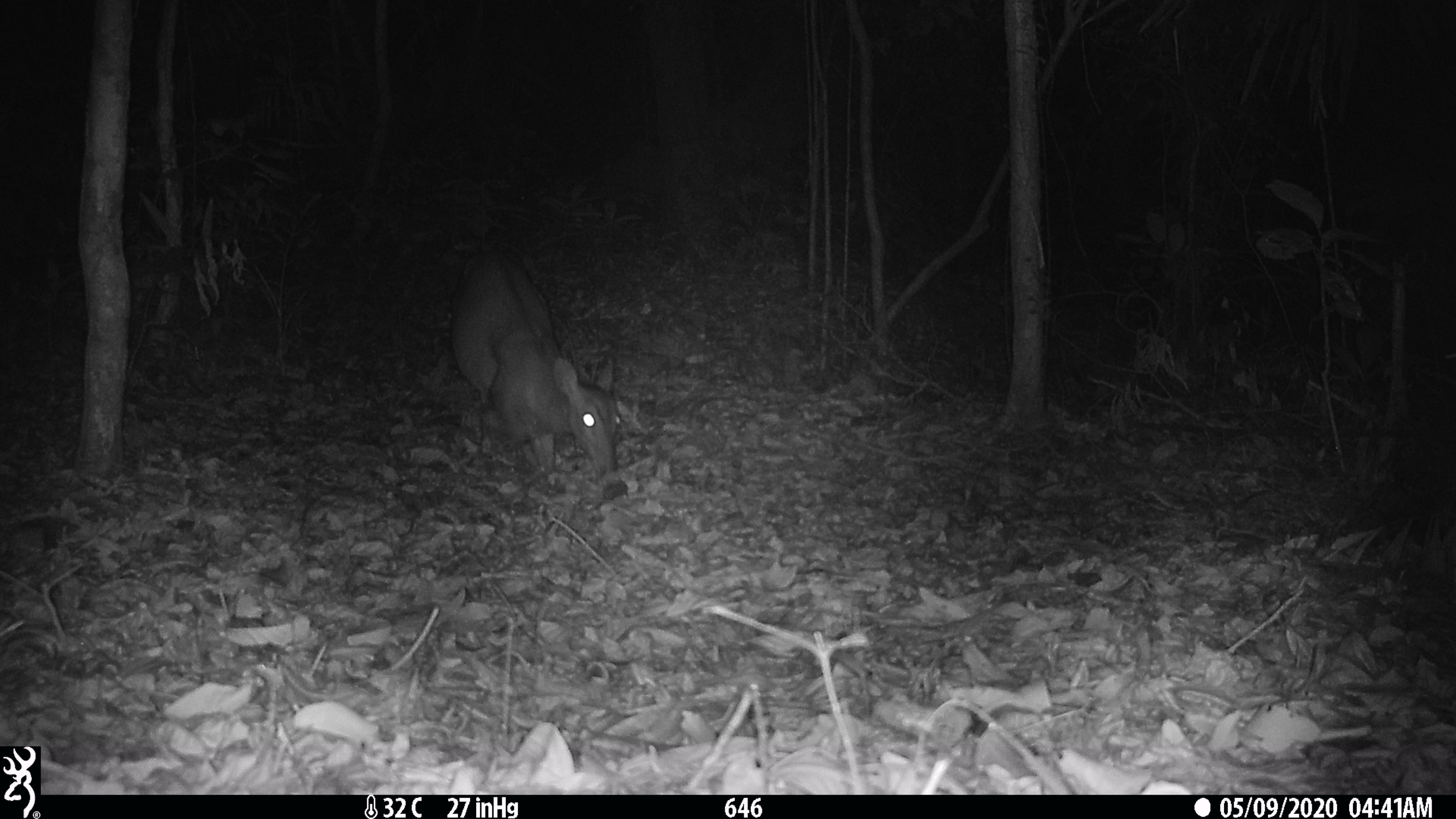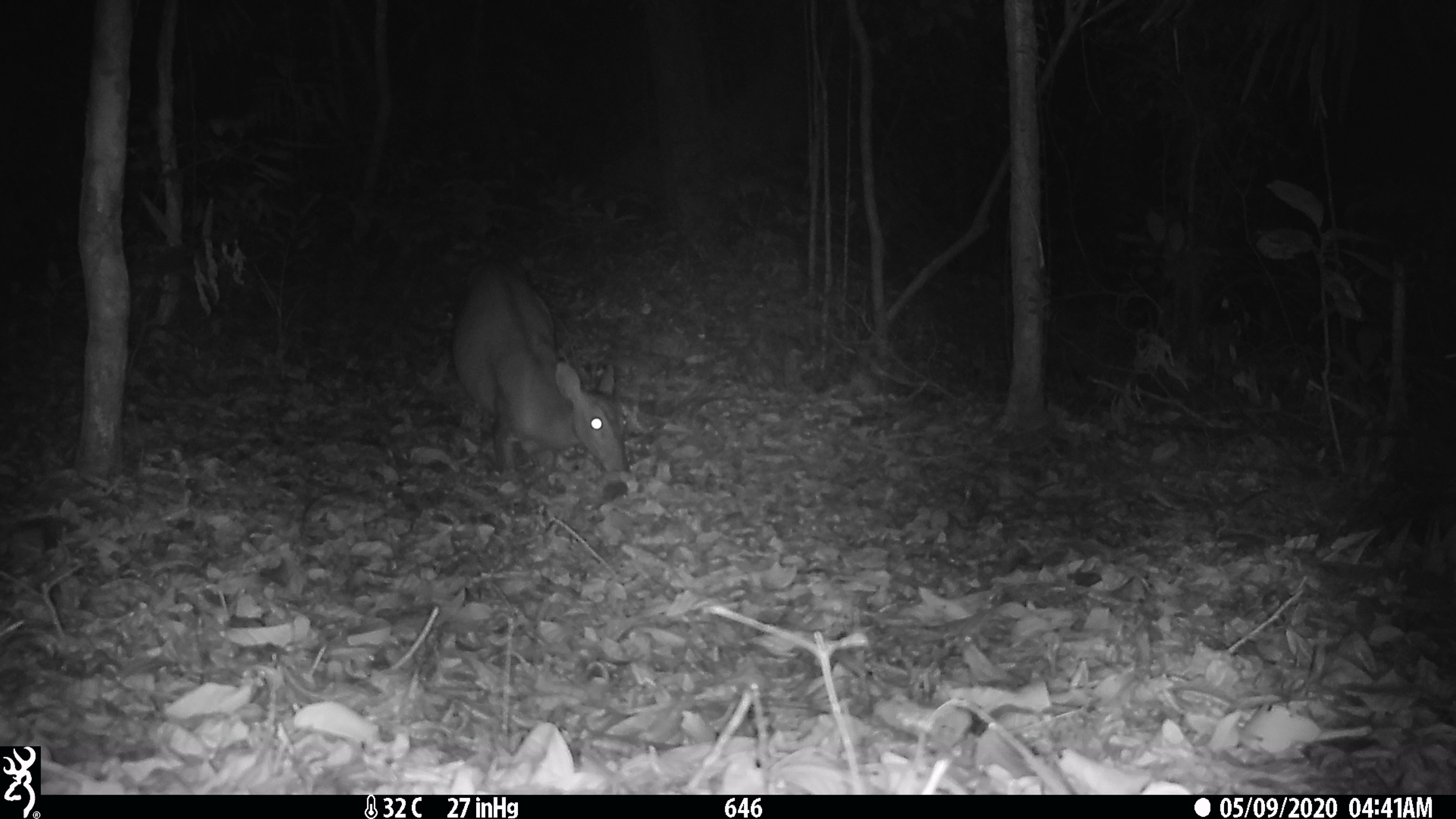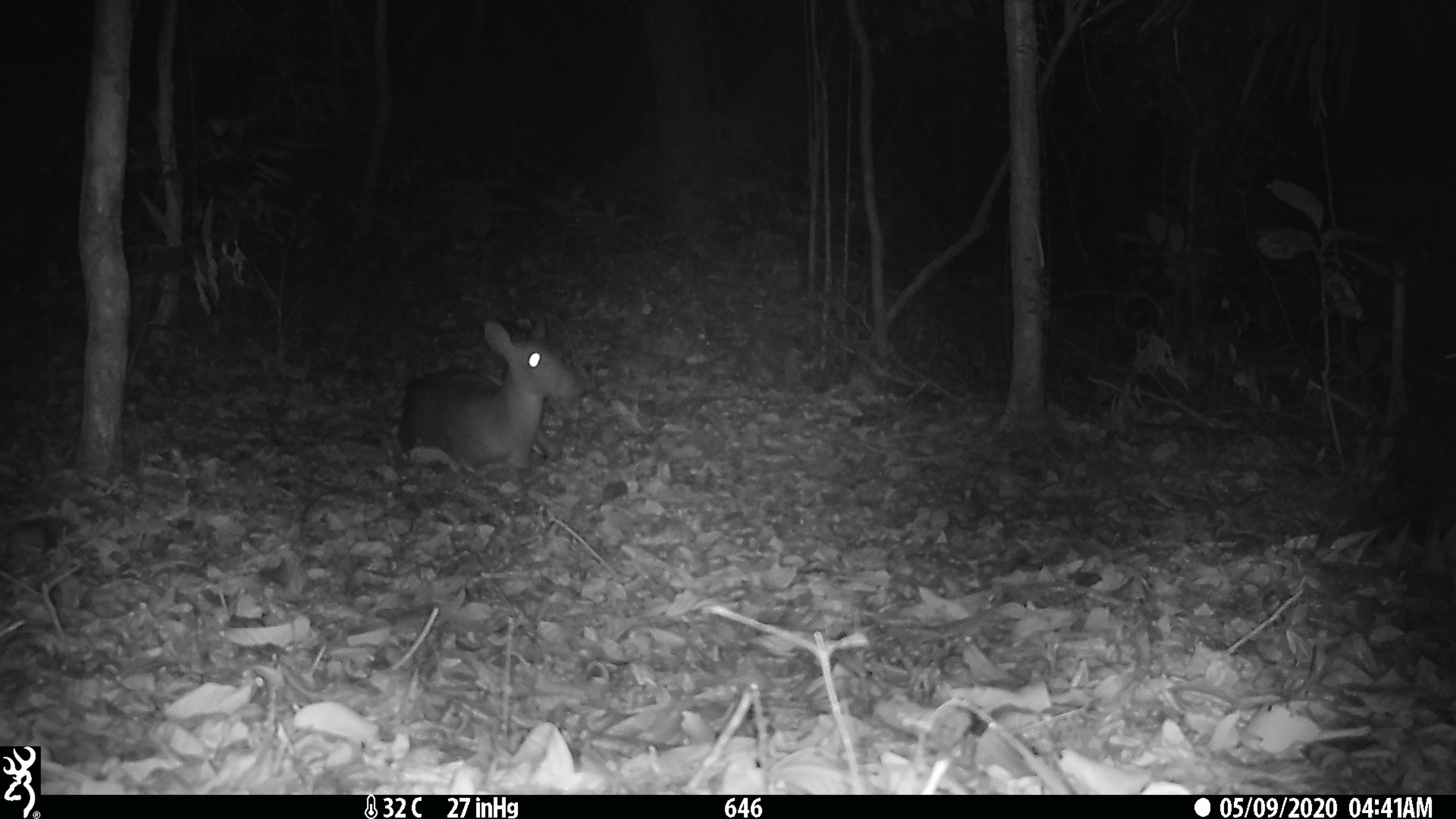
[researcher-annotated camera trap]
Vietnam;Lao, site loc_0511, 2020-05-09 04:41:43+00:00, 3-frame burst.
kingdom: Animalia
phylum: Chordata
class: Mammalia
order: Artiodactyla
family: Cervidae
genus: Muntiacus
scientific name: Muntiacus vuquangensis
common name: large-antlered muntjac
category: large antlered muntjac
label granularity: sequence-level